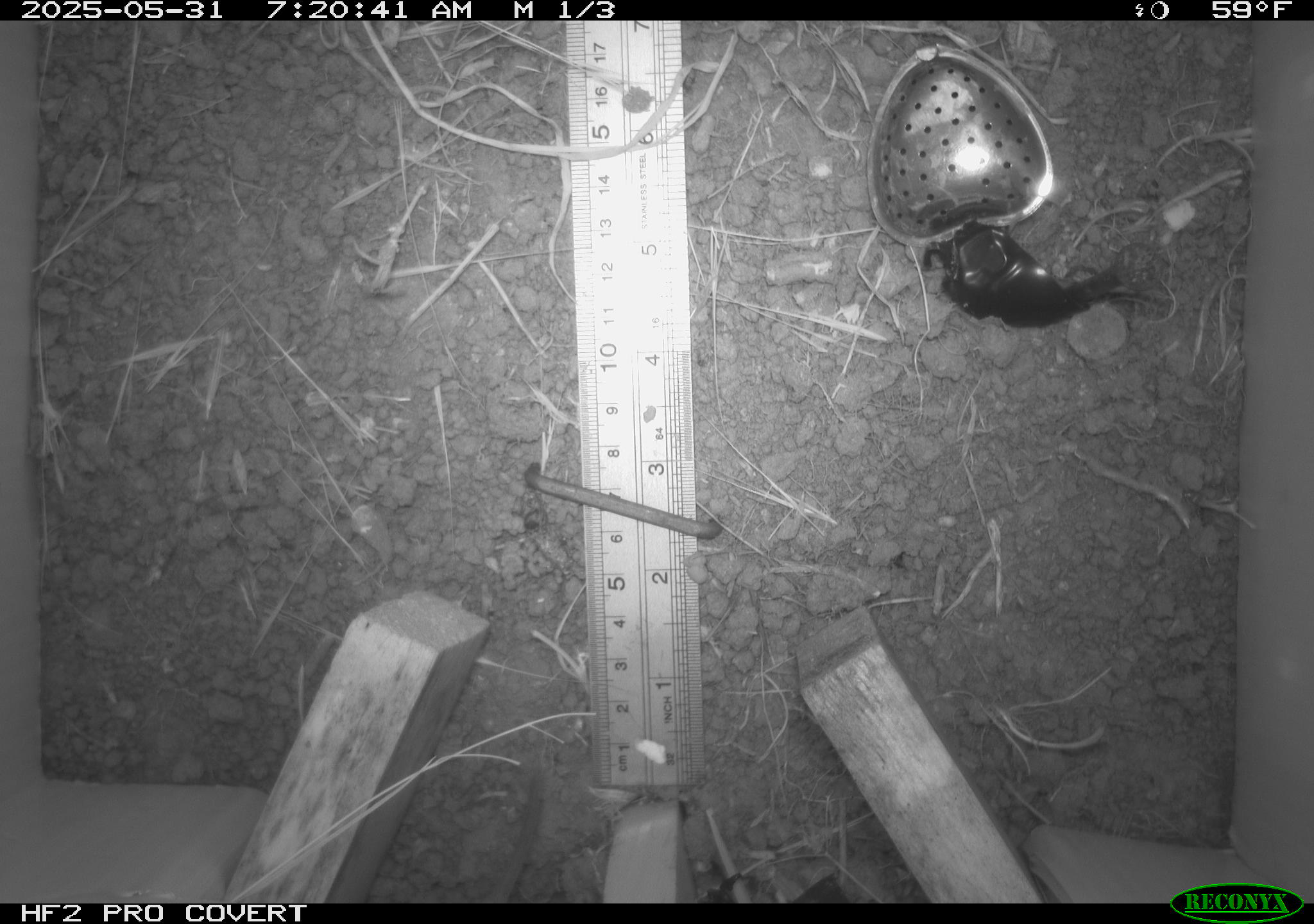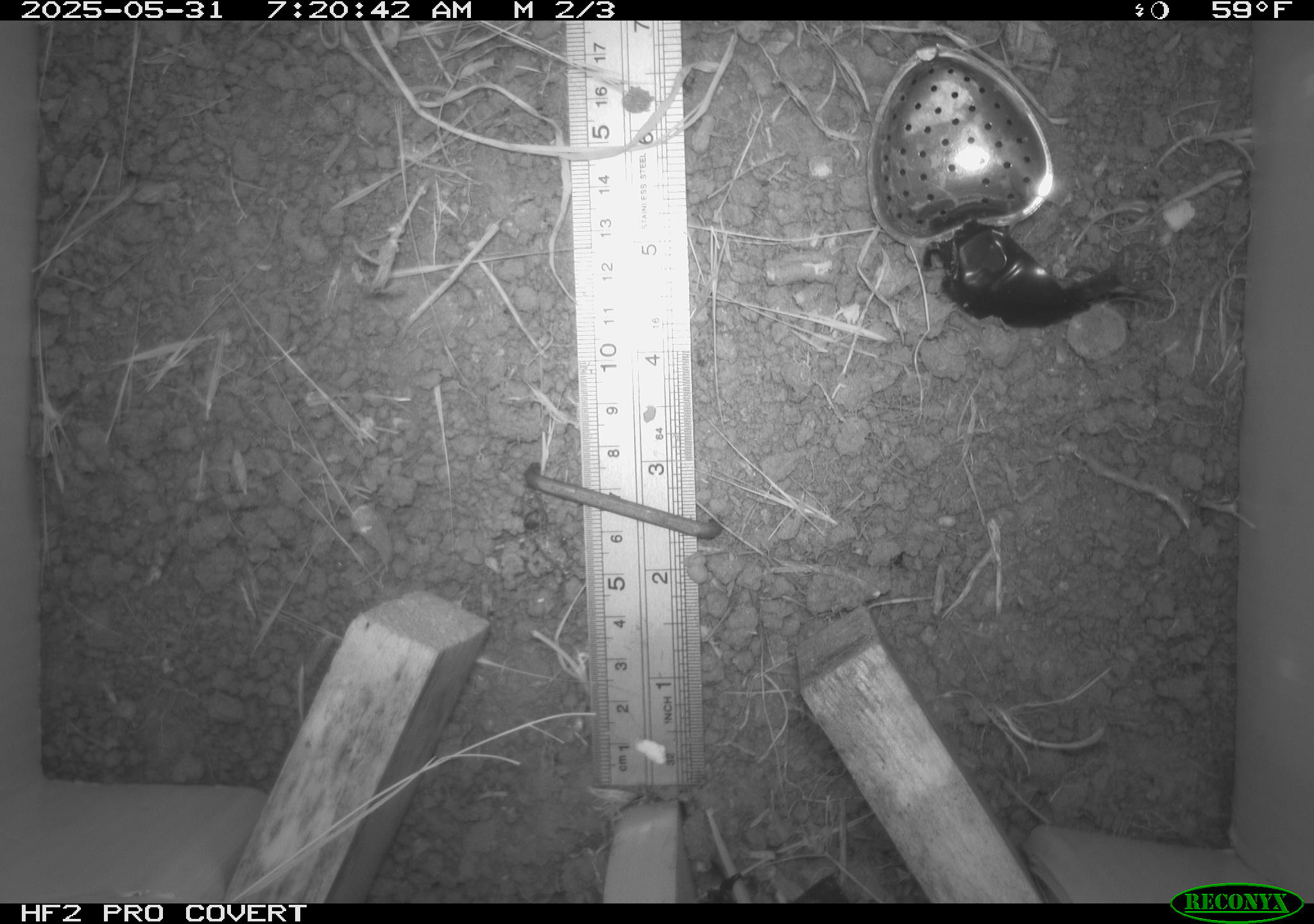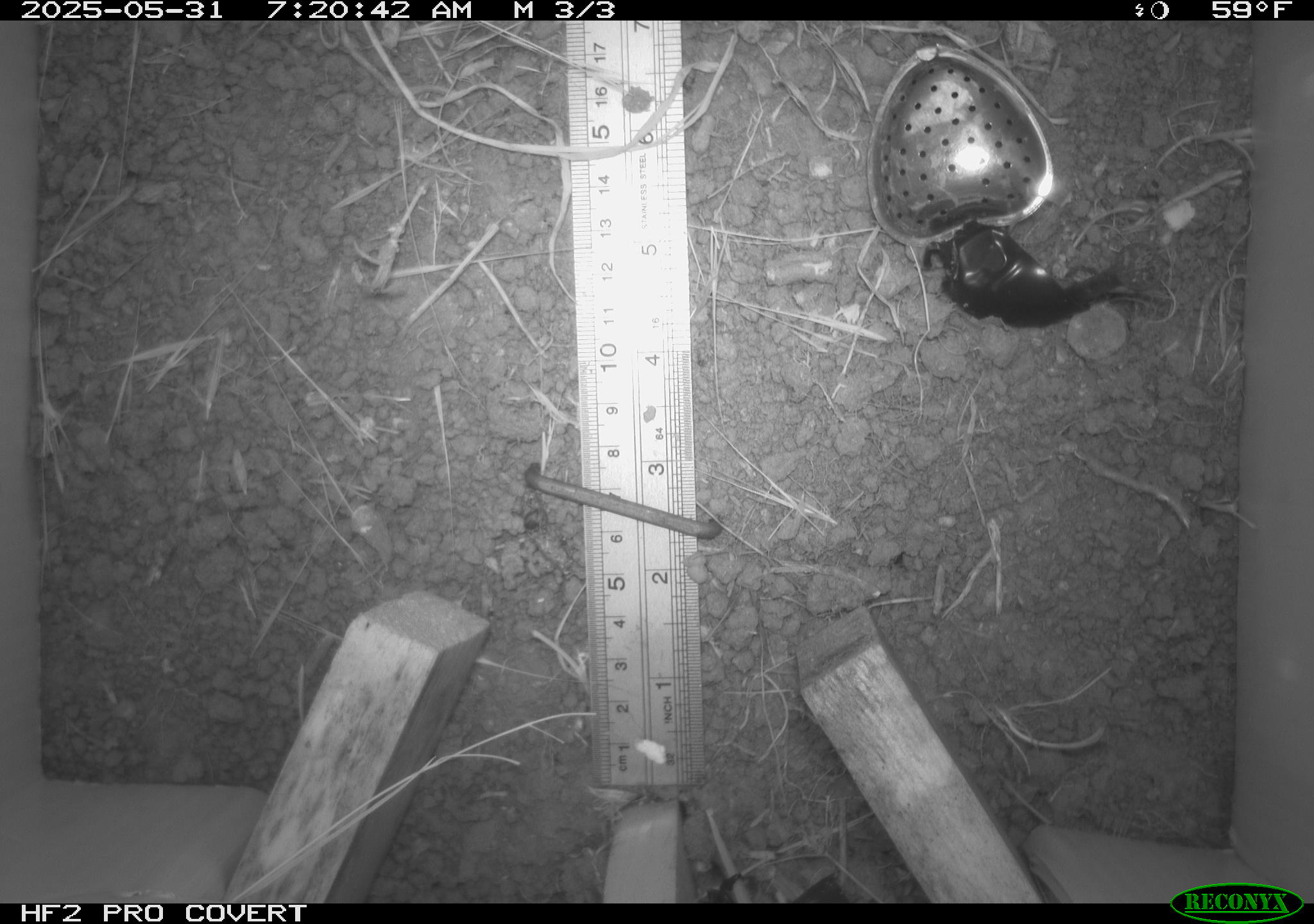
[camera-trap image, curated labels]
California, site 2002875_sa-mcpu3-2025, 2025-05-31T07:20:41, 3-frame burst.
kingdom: Animalia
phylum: Chordata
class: Mammalia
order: Rodentia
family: Cricetidae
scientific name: Arvicolinae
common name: voles, lemmings, and muskrats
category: arvicolinae subfamily